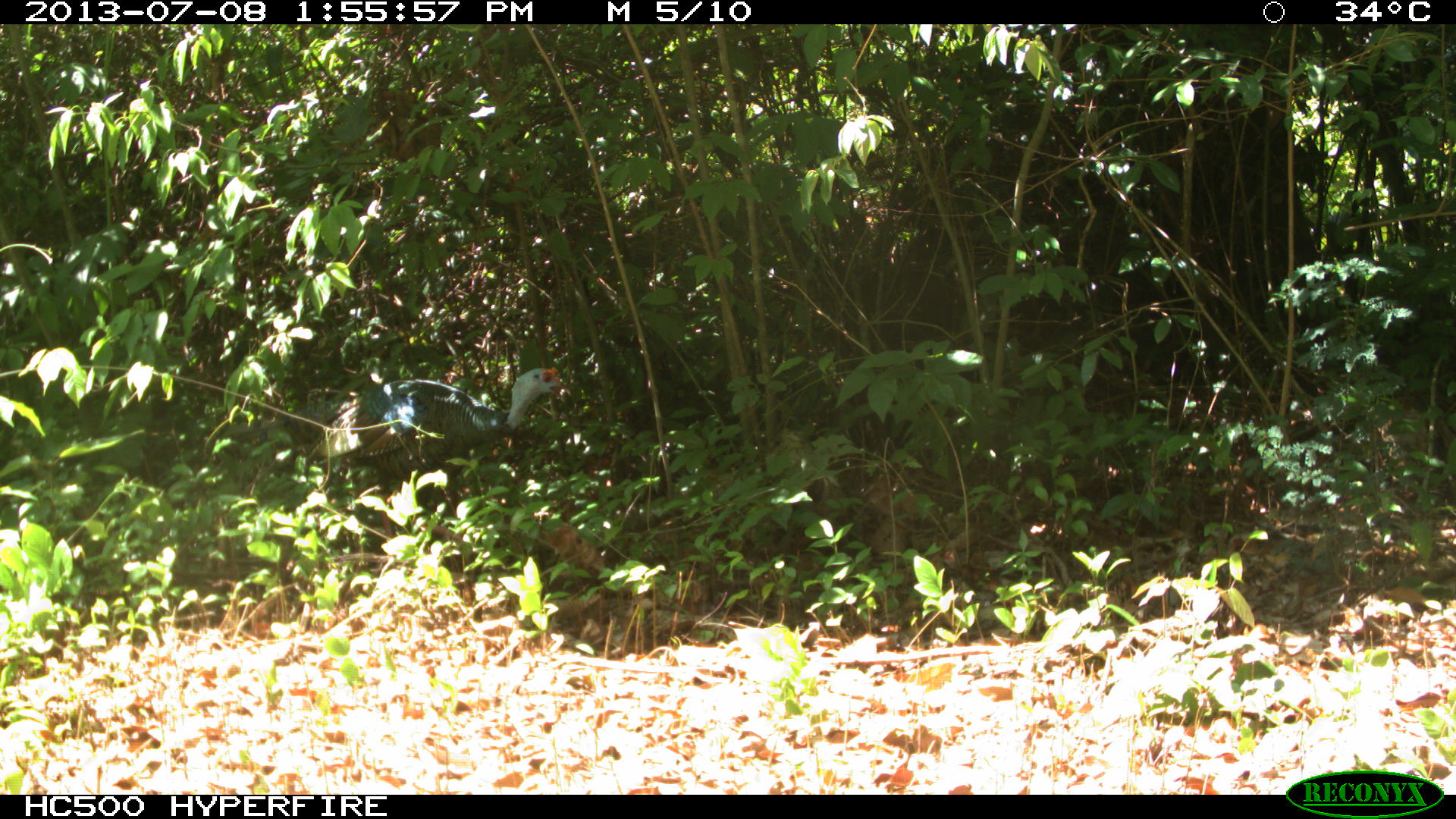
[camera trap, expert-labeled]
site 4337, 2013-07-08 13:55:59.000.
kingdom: Animalia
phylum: Chordata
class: Aves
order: Galliformes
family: Phasianidae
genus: Meleagris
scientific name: Meleagris ocellata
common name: ocellated turkey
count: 1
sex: male